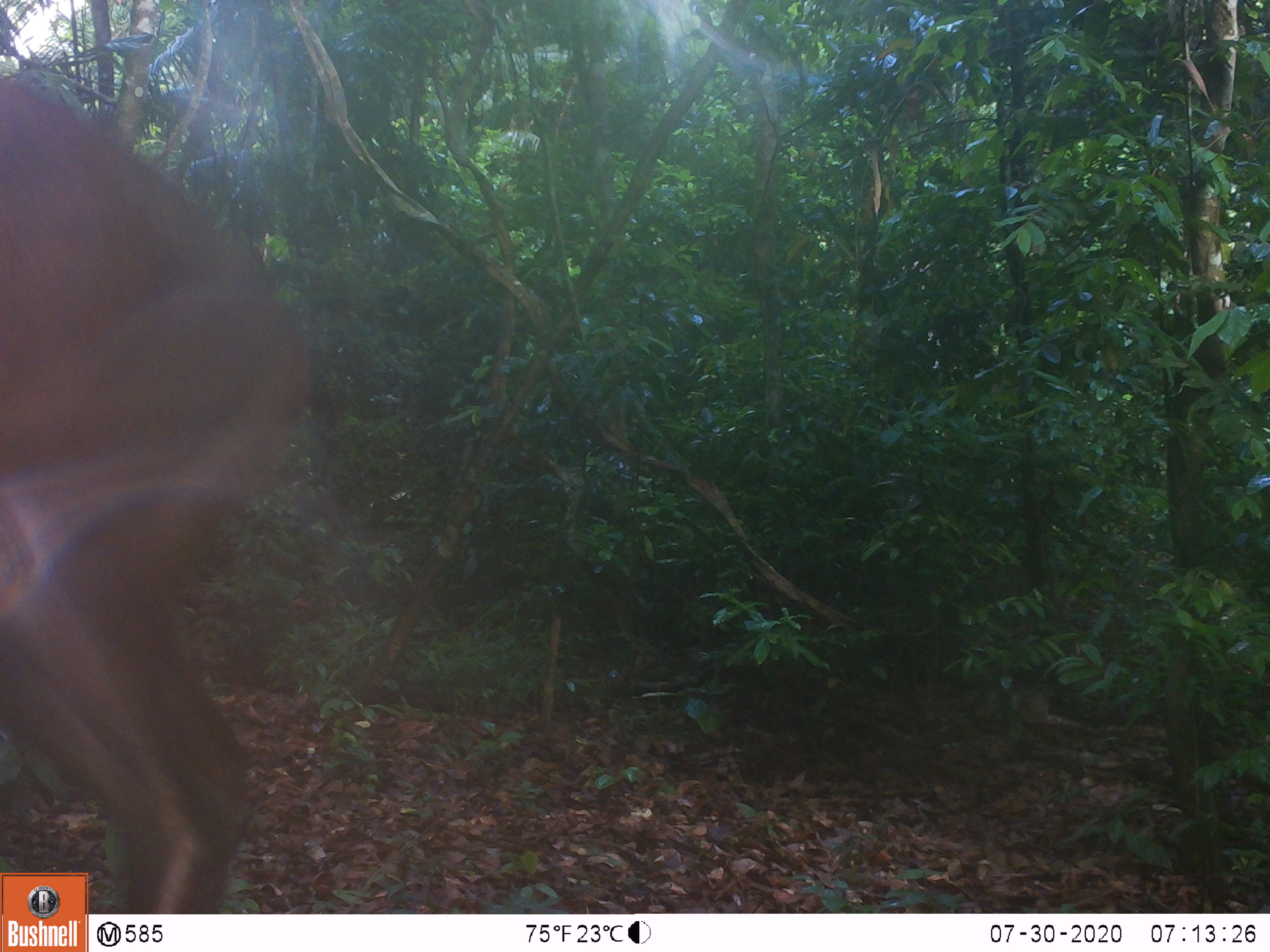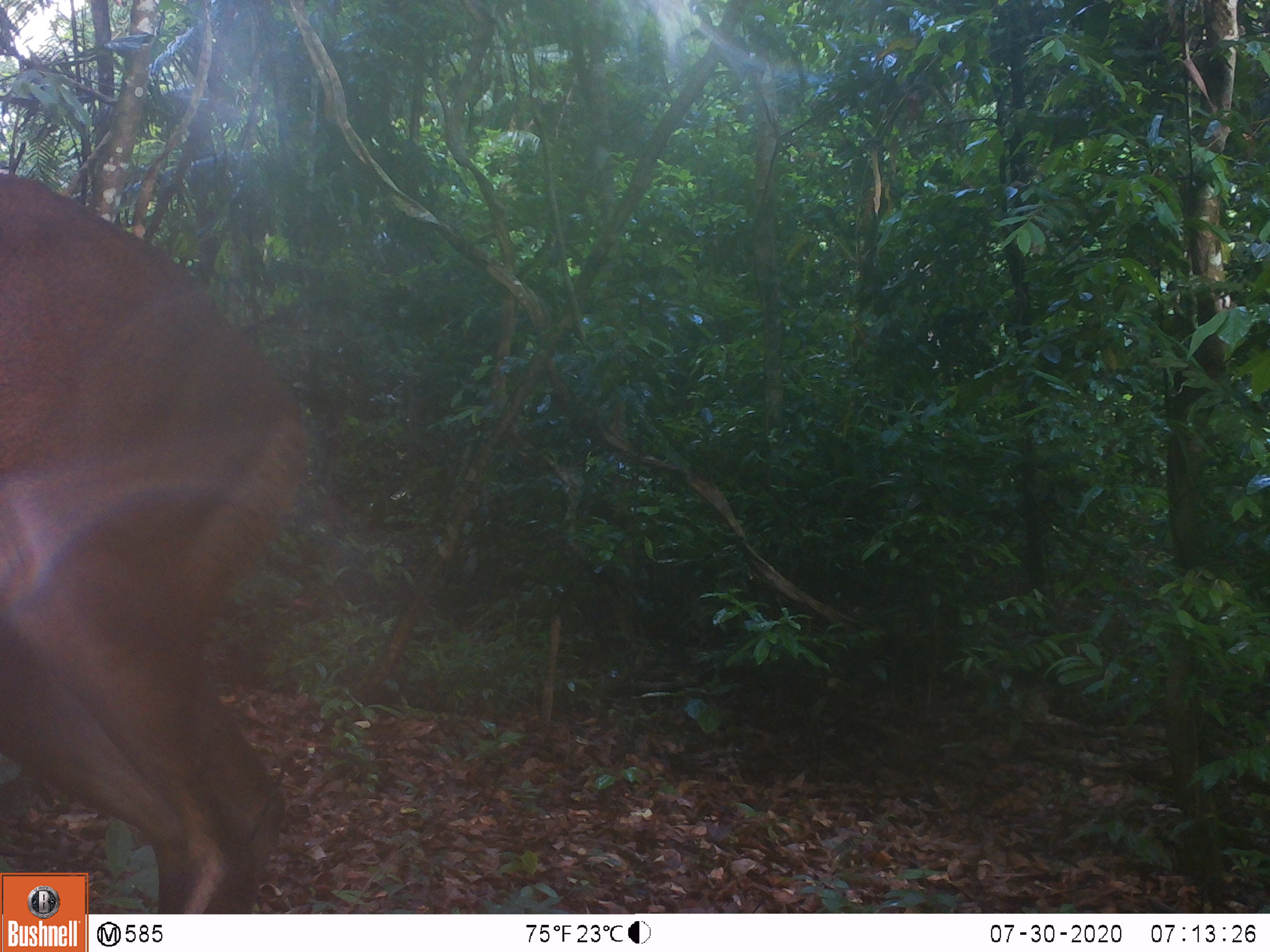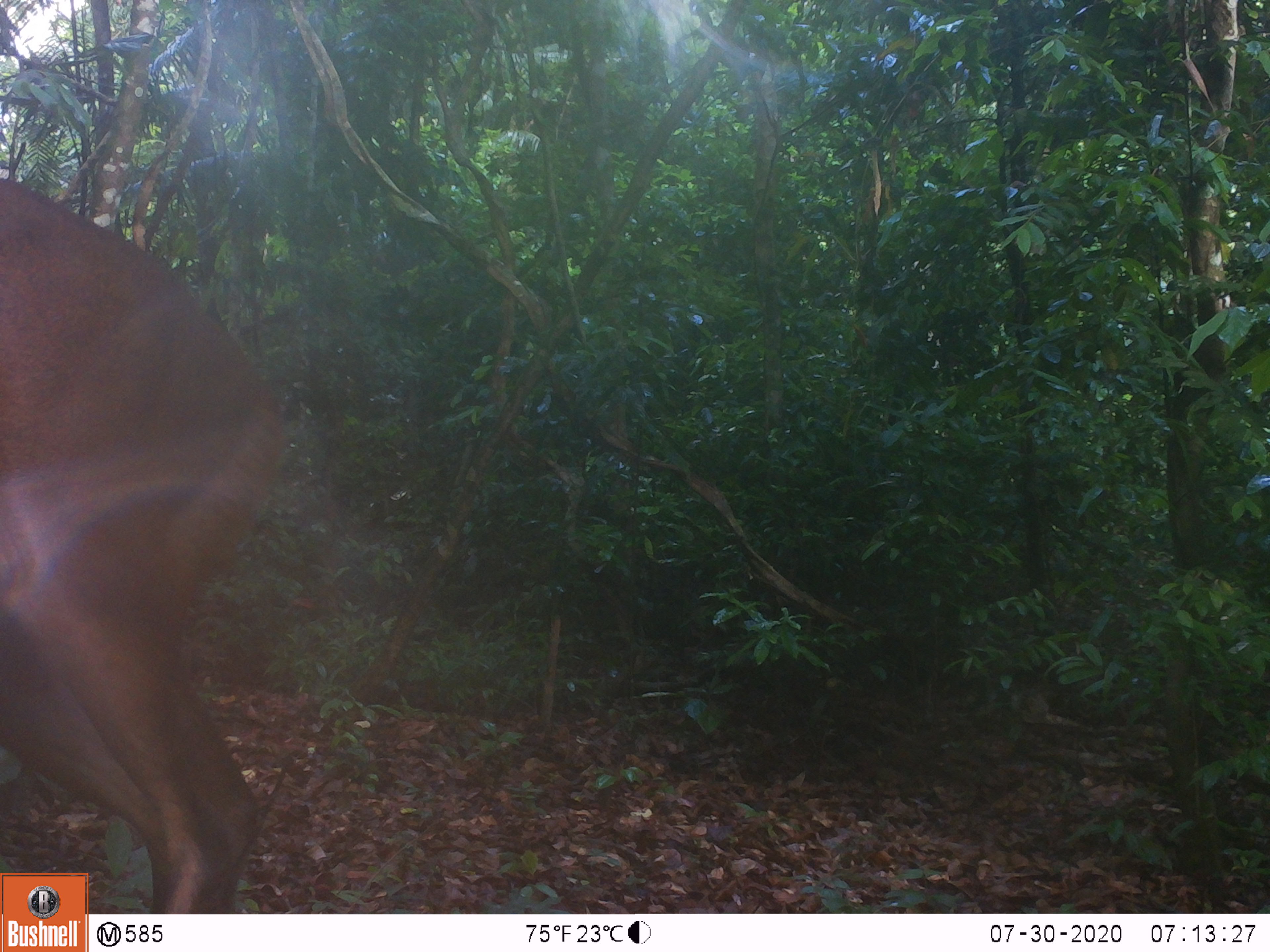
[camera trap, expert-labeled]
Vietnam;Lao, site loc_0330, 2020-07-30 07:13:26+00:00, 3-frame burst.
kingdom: Animalia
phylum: Chordata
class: Mammalia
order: Artiodactyla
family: Cervidae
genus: Muntiacus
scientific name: Muntiacus vuquangensis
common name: large-antlered muntjac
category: large antlered muntjac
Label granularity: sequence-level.